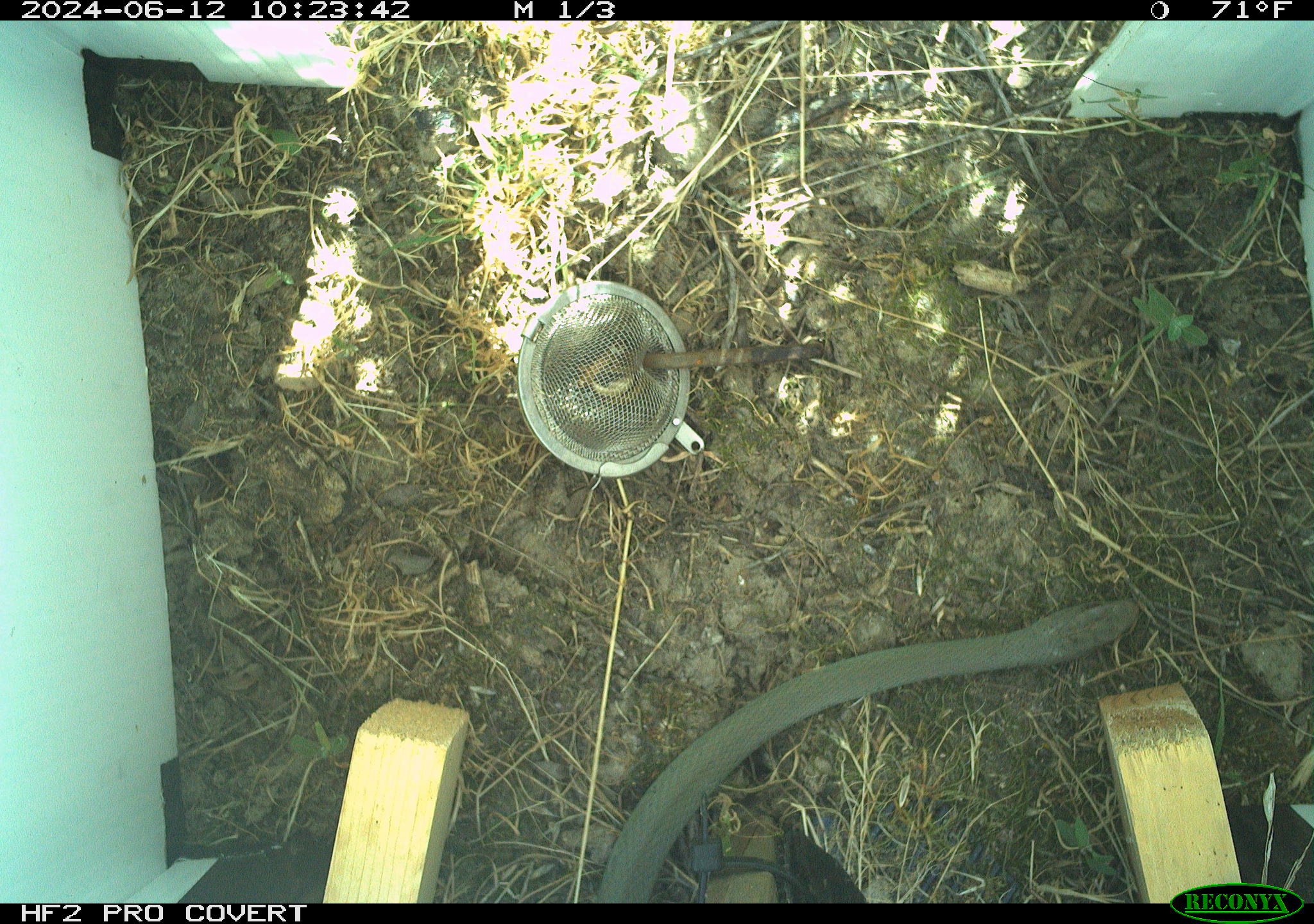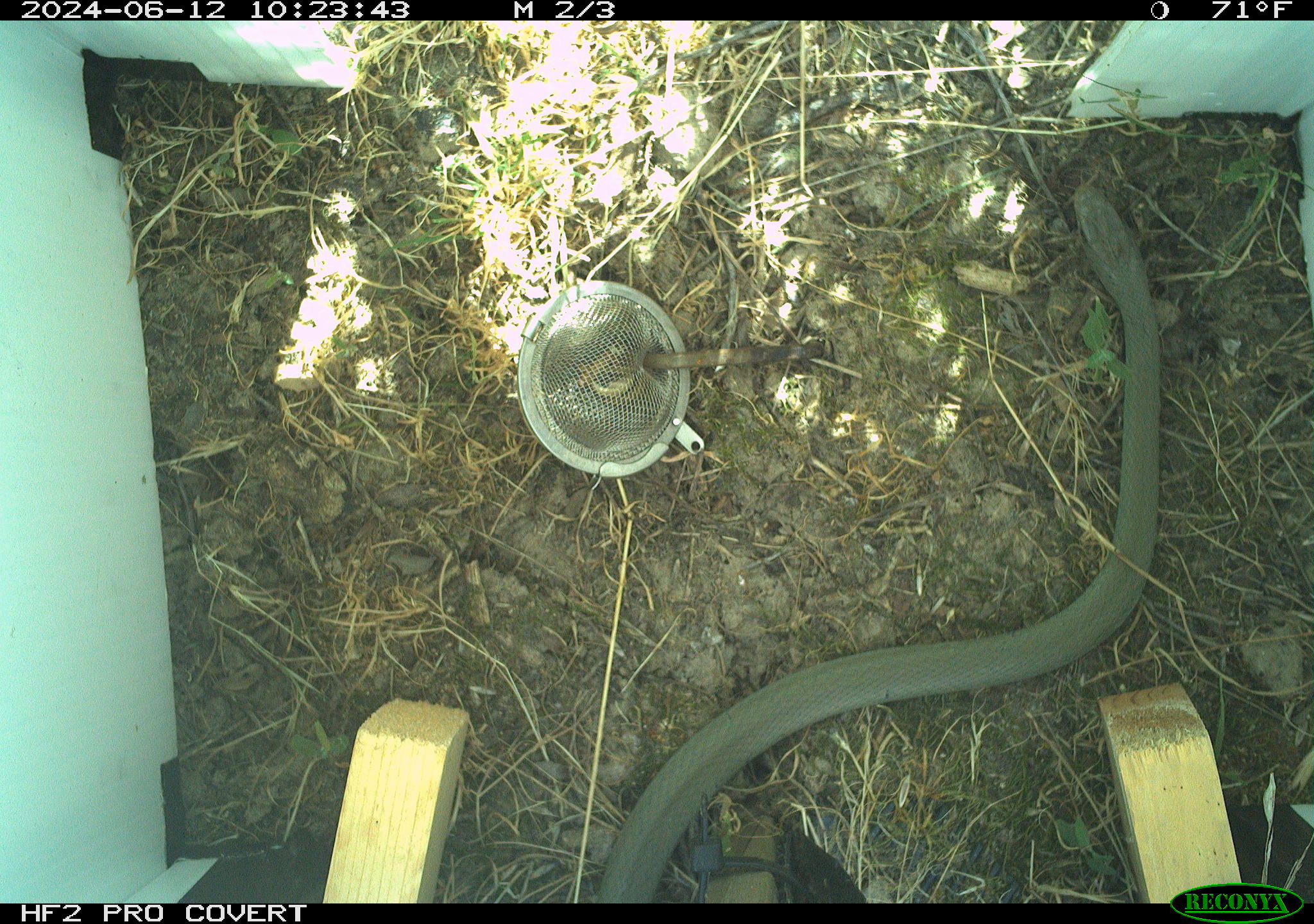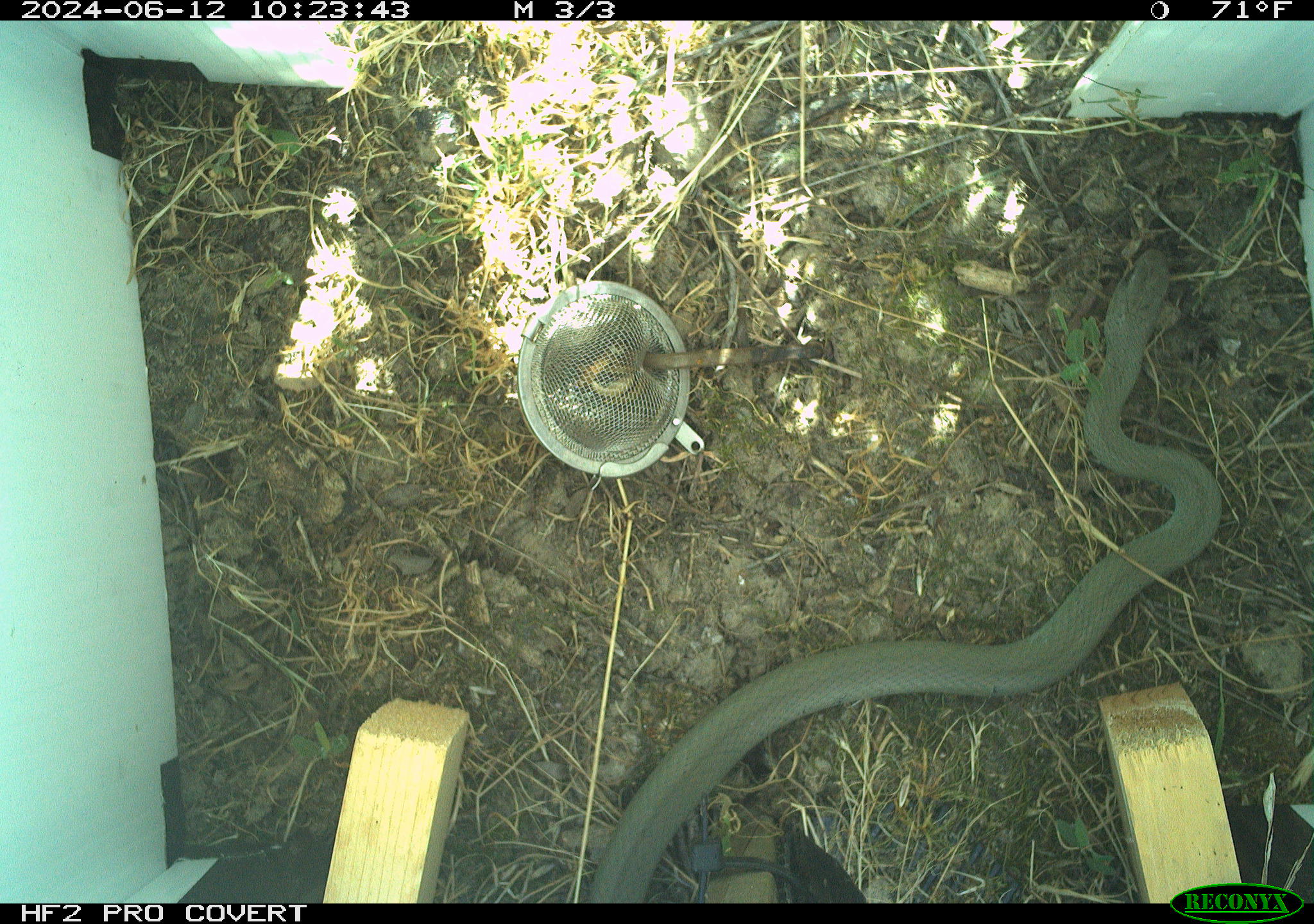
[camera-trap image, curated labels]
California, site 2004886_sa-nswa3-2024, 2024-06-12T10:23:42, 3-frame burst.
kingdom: Animalia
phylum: Chordata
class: Reptilia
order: Squamata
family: Colubridae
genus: Coluber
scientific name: Coluber constrictor mormon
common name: western yellow-bellied racer